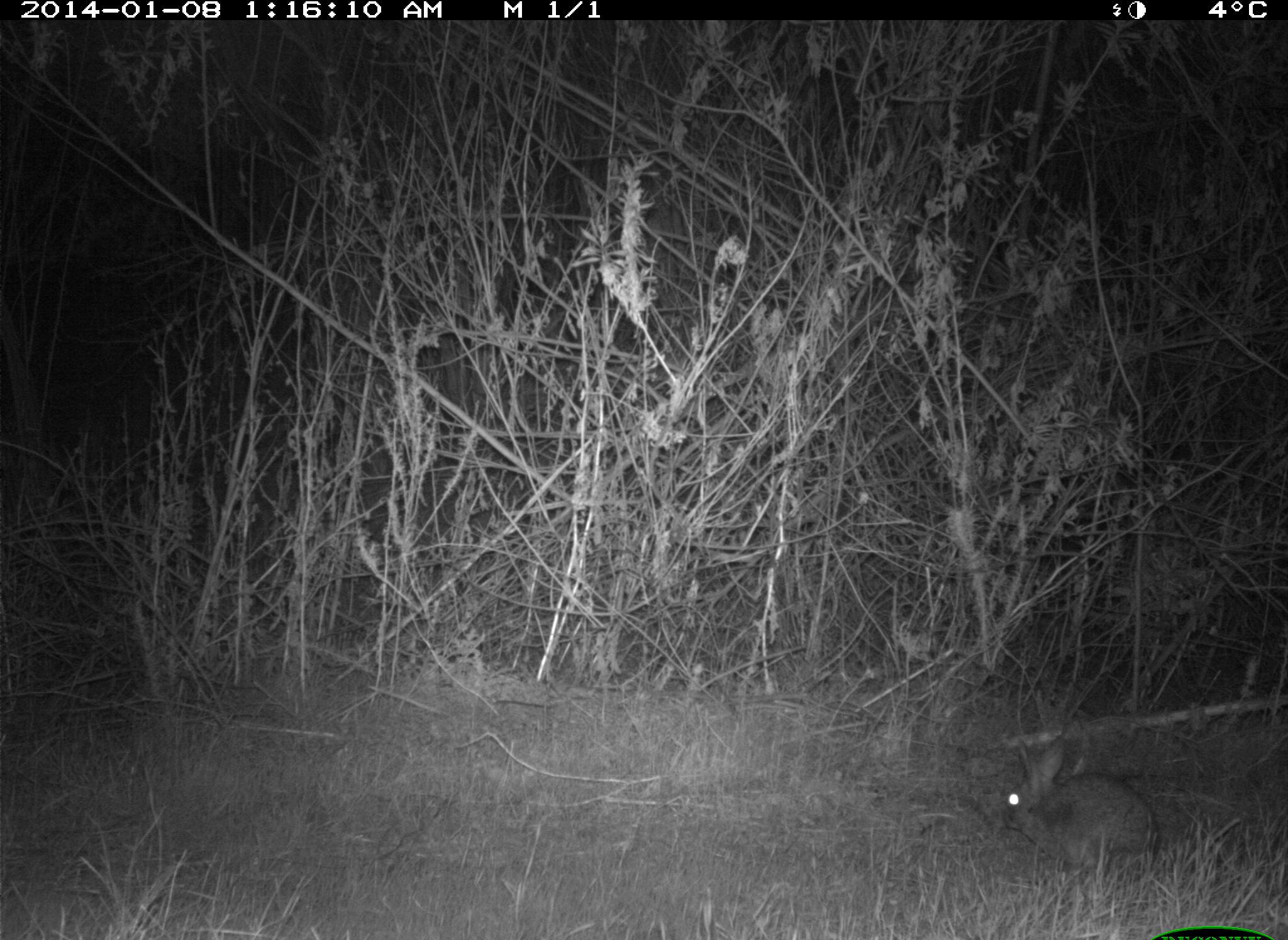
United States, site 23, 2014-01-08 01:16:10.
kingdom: Animalia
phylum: Chordata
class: Mammalia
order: Lagomorpha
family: Leporidae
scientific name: Leporidae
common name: rabbits and hares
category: rabbit